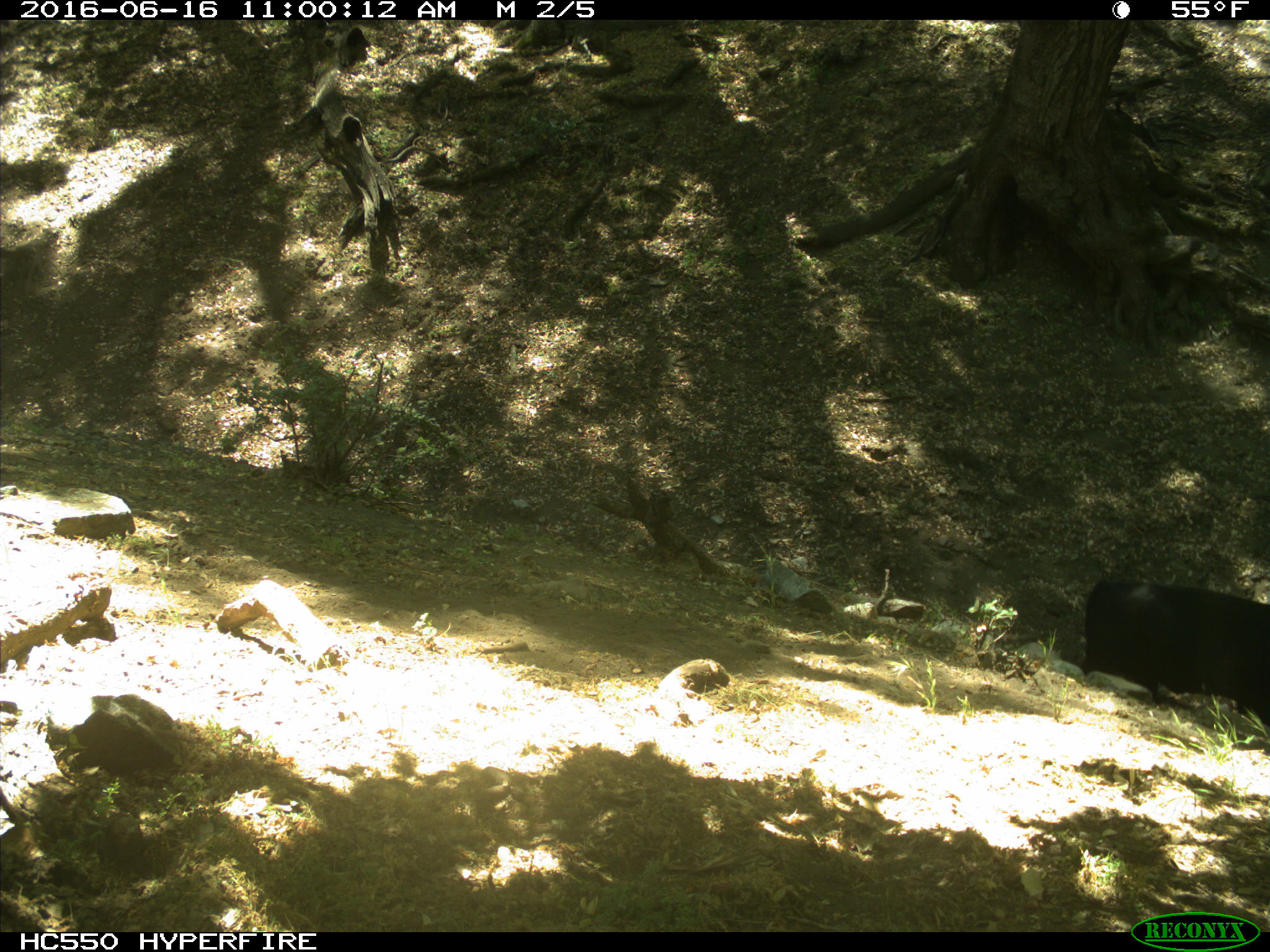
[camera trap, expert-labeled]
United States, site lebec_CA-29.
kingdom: Animalia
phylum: Chordata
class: Mammalia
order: Artiodactyla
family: Bovidae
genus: Bos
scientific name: Bos taurus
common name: domestic cow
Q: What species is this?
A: Bos taurus (domestic cow).